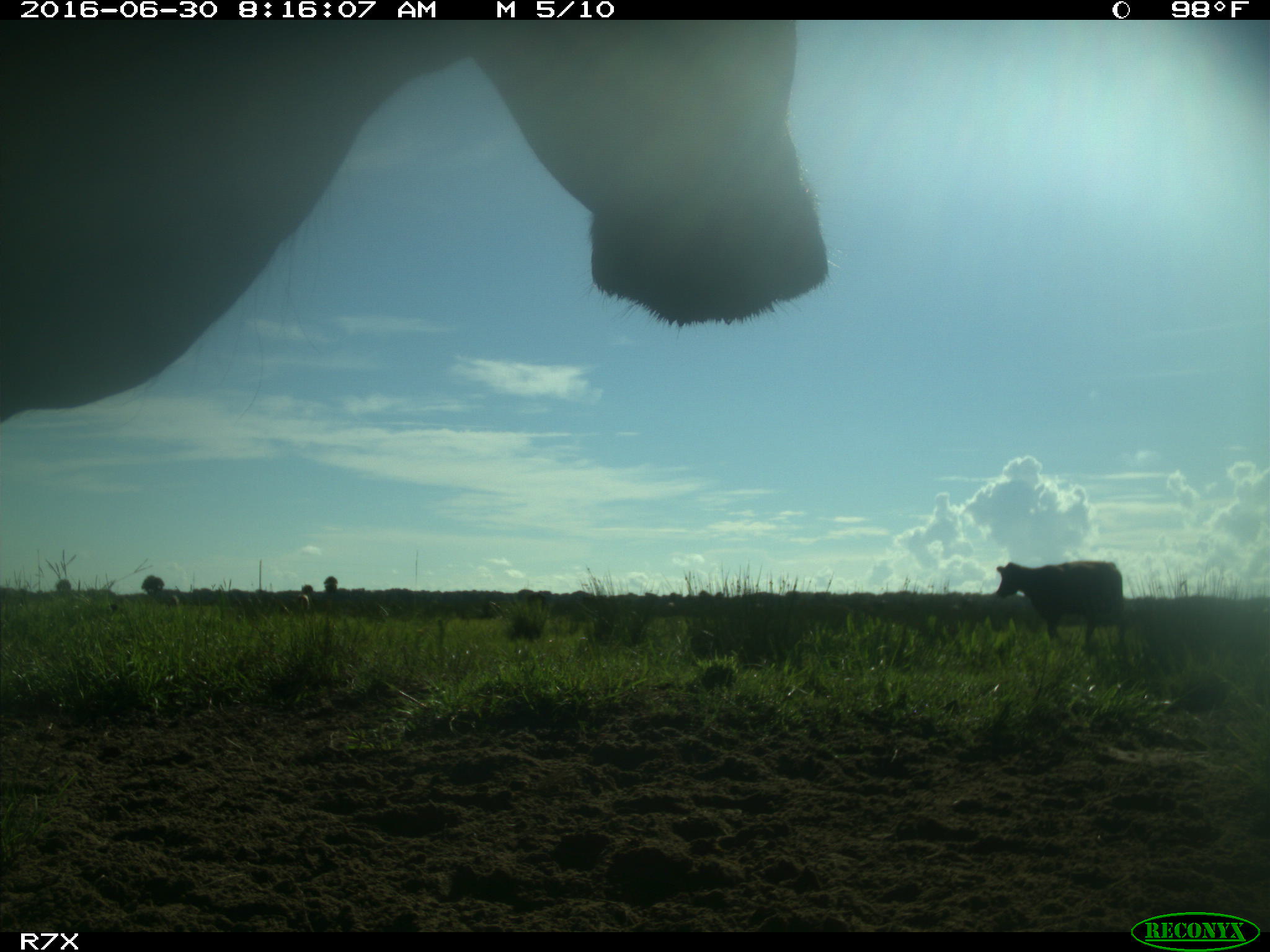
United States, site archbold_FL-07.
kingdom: Animalia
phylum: Chordata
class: Mammalia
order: Artiodactyla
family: Bovidae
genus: Bos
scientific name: Bos taurus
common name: domestic cow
Bos taurus (domestic cow).